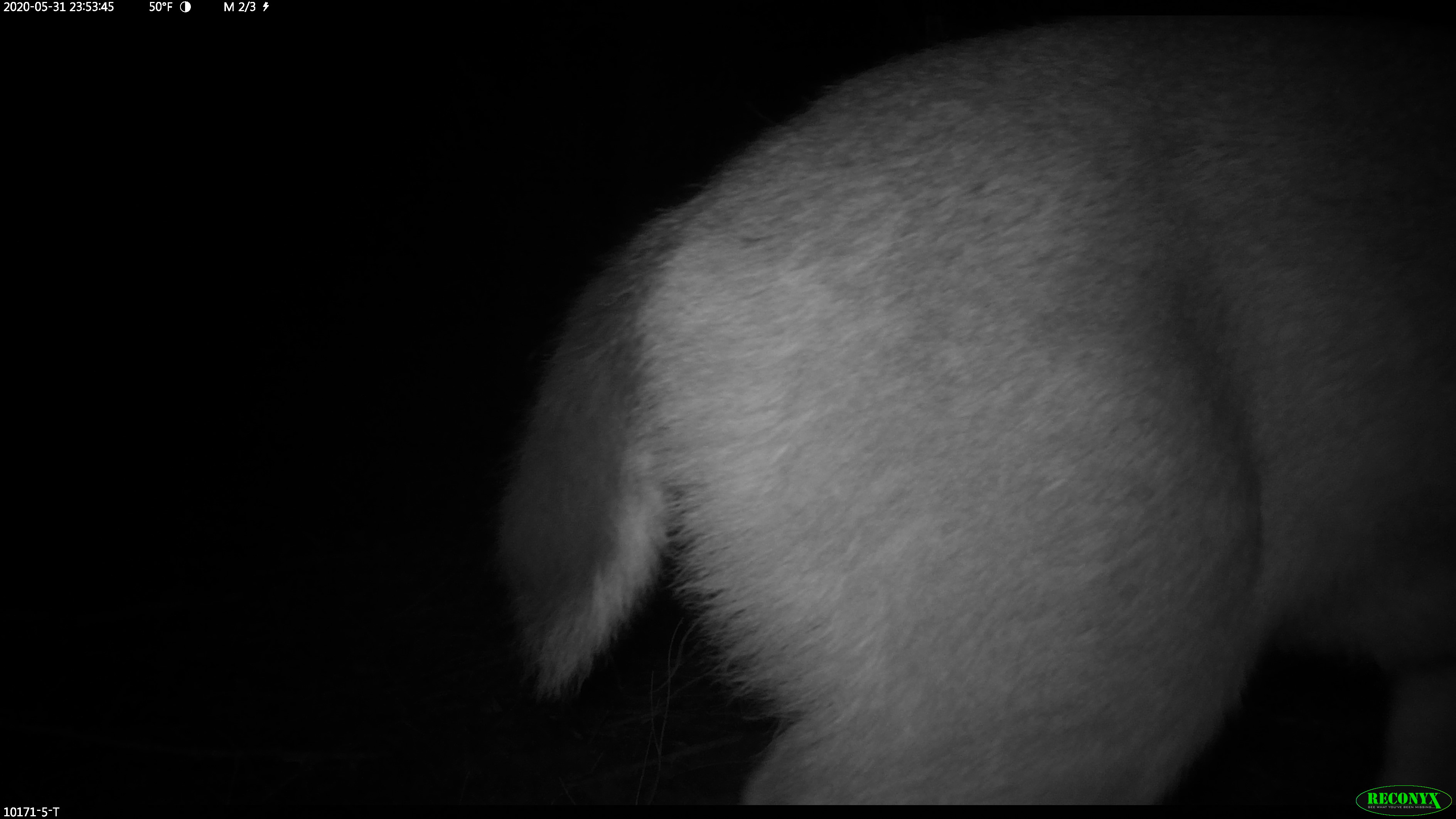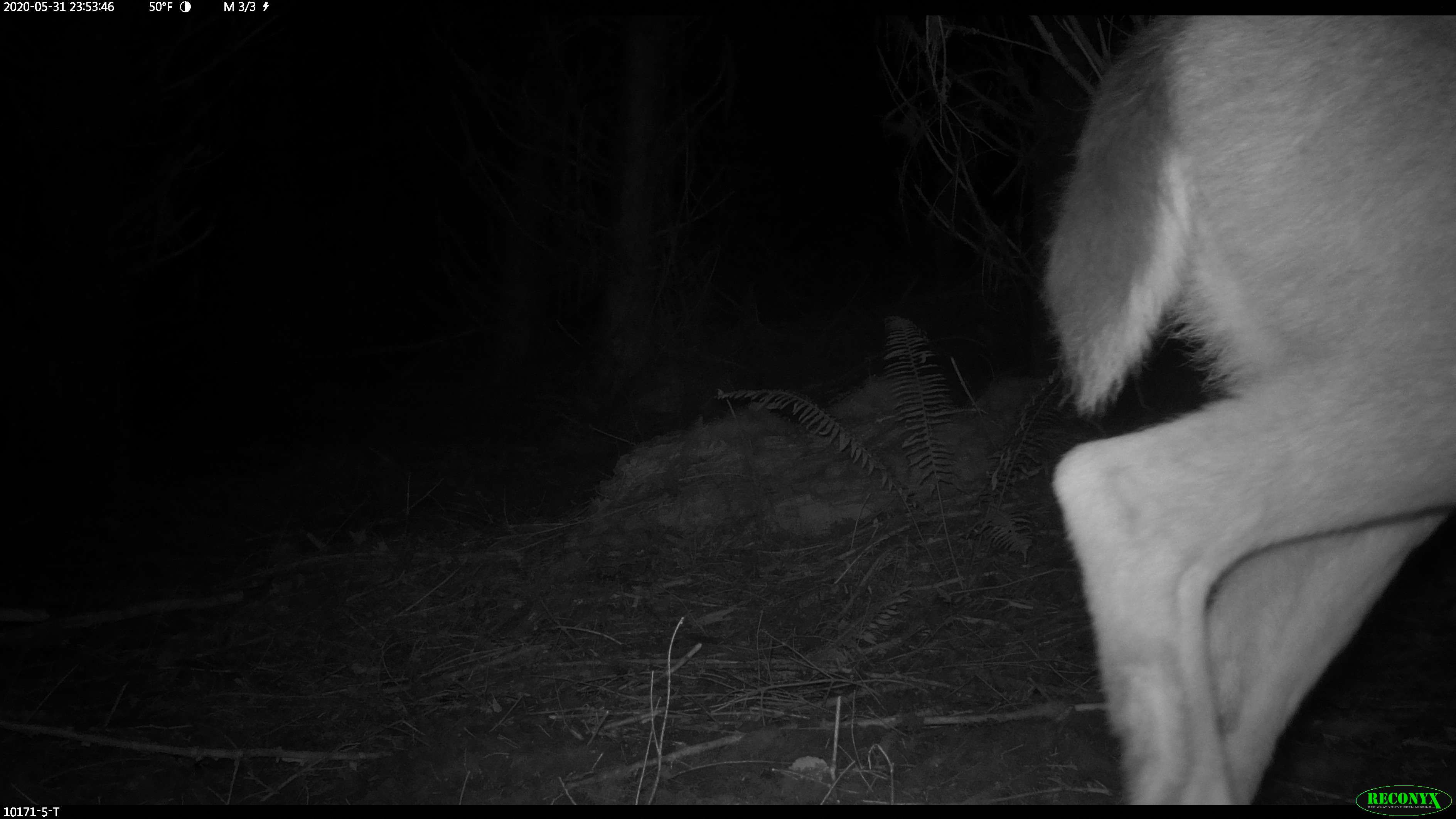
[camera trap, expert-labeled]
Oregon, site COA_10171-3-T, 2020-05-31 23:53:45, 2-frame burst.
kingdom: Animalia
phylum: Chordata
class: Mammalia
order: Artiodactyla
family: Cervidae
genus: Odocoileus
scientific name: Odocoileus hemionus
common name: black-tailed deer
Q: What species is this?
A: Black-tailed deer (Odocoileus hemionus).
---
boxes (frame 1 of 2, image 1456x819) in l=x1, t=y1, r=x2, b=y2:
black-tailed deer: l=488, t=27, r=1447, b=770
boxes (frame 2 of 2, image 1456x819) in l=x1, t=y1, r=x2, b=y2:
black-tailed deer: l=1032, t=18, r=1451, b=774